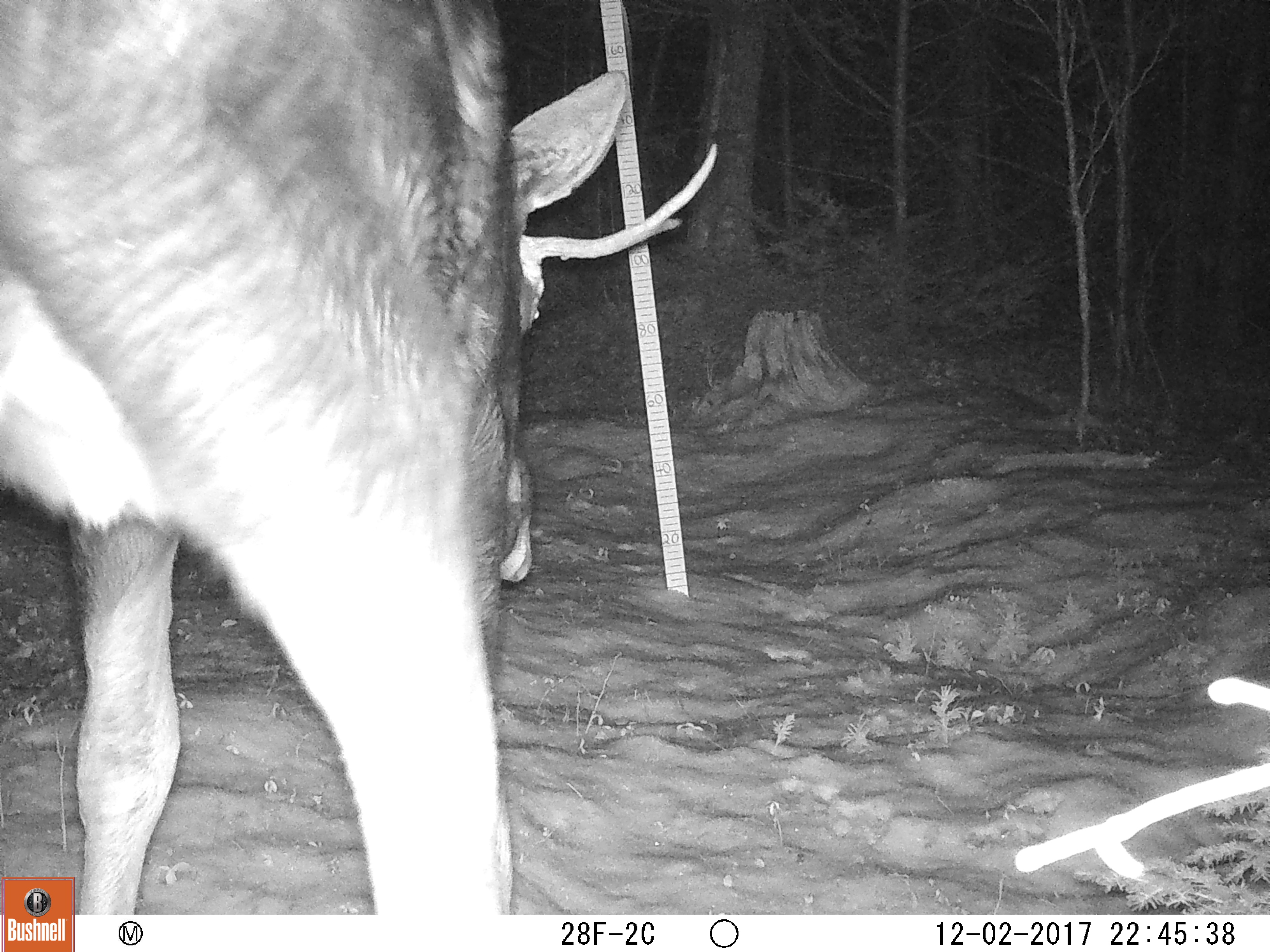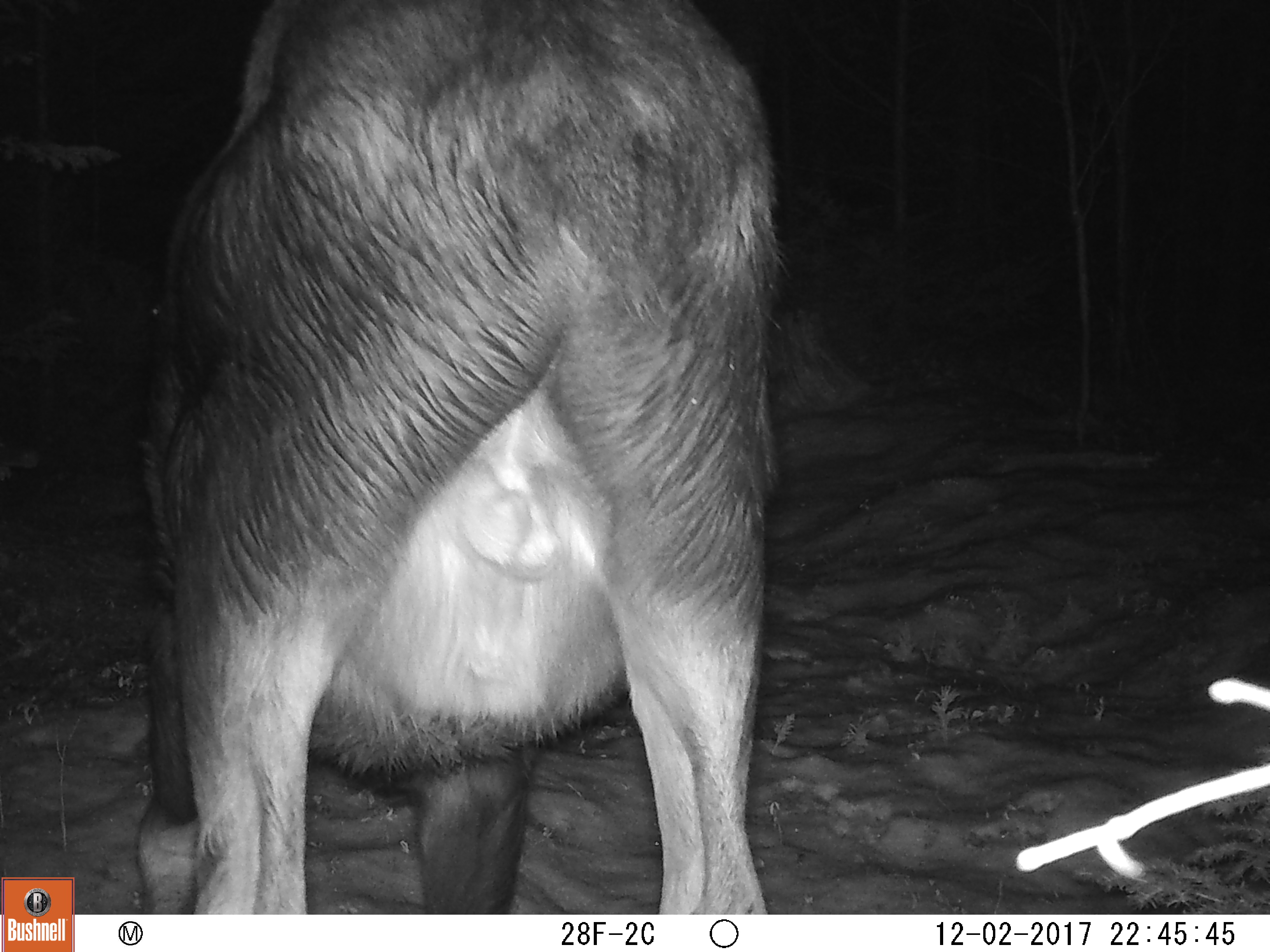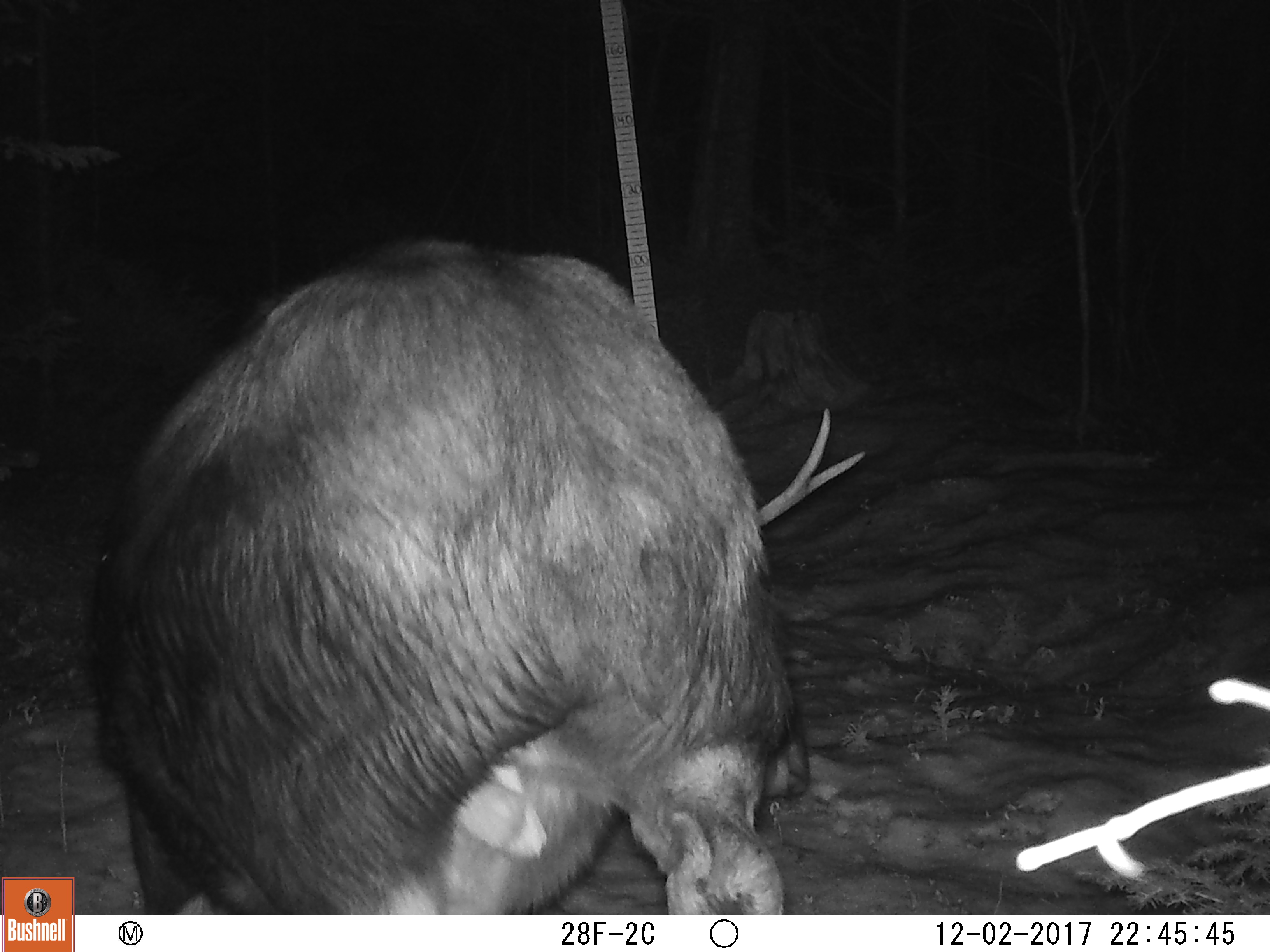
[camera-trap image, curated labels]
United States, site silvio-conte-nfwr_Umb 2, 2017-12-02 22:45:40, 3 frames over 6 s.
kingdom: Animalia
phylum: Chordata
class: Mammalia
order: Artiodactyla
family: Cervidae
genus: Alces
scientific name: Alces alces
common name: moose